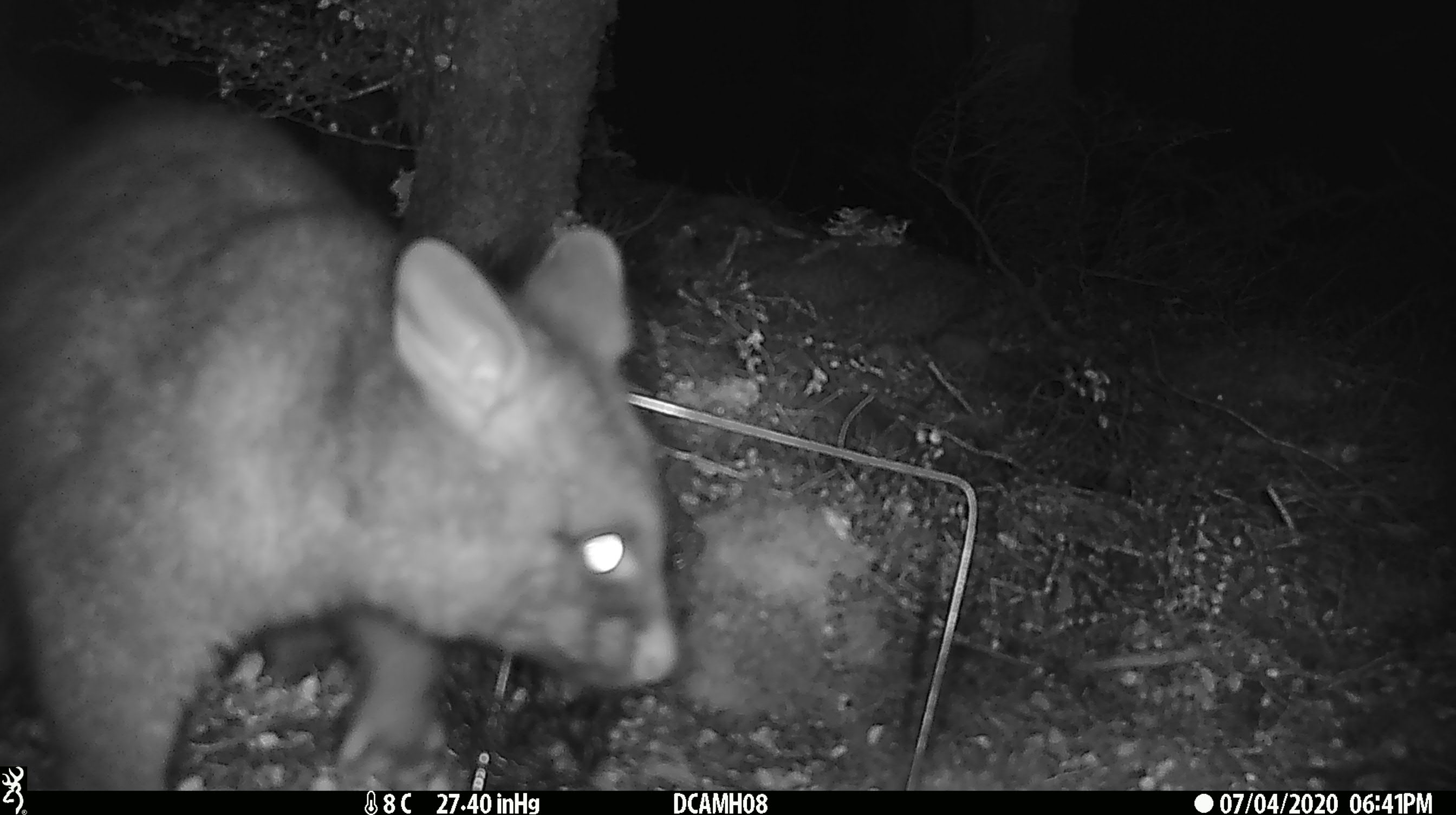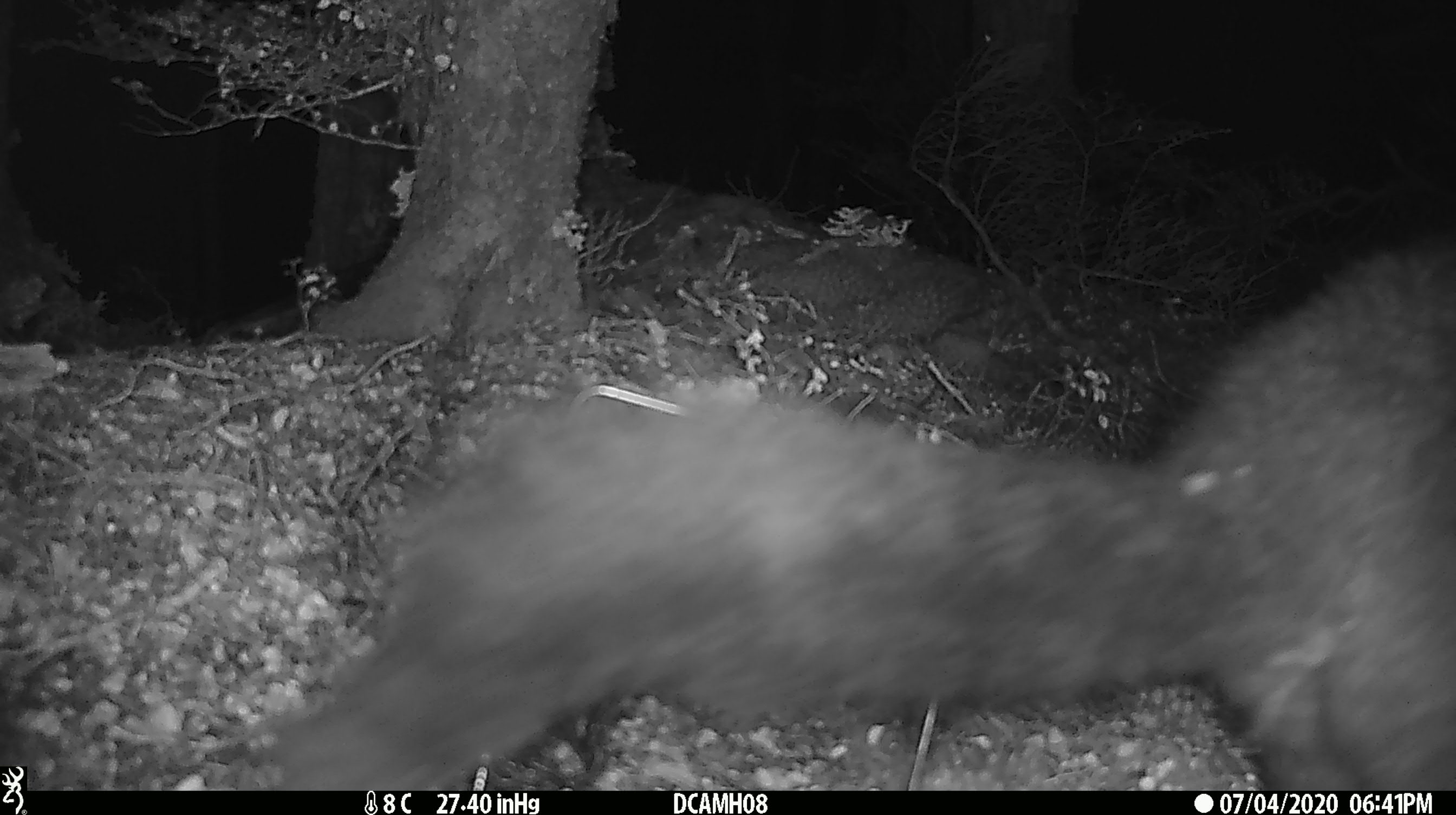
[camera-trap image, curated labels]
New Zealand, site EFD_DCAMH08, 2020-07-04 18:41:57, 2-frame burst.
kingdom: Animalia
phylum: Chordata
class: Mammalia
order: Diprotodontia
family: Phalangeridae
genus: Trichosurus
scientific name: Trichosurus vulpecula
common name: common brushtail possum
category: possum